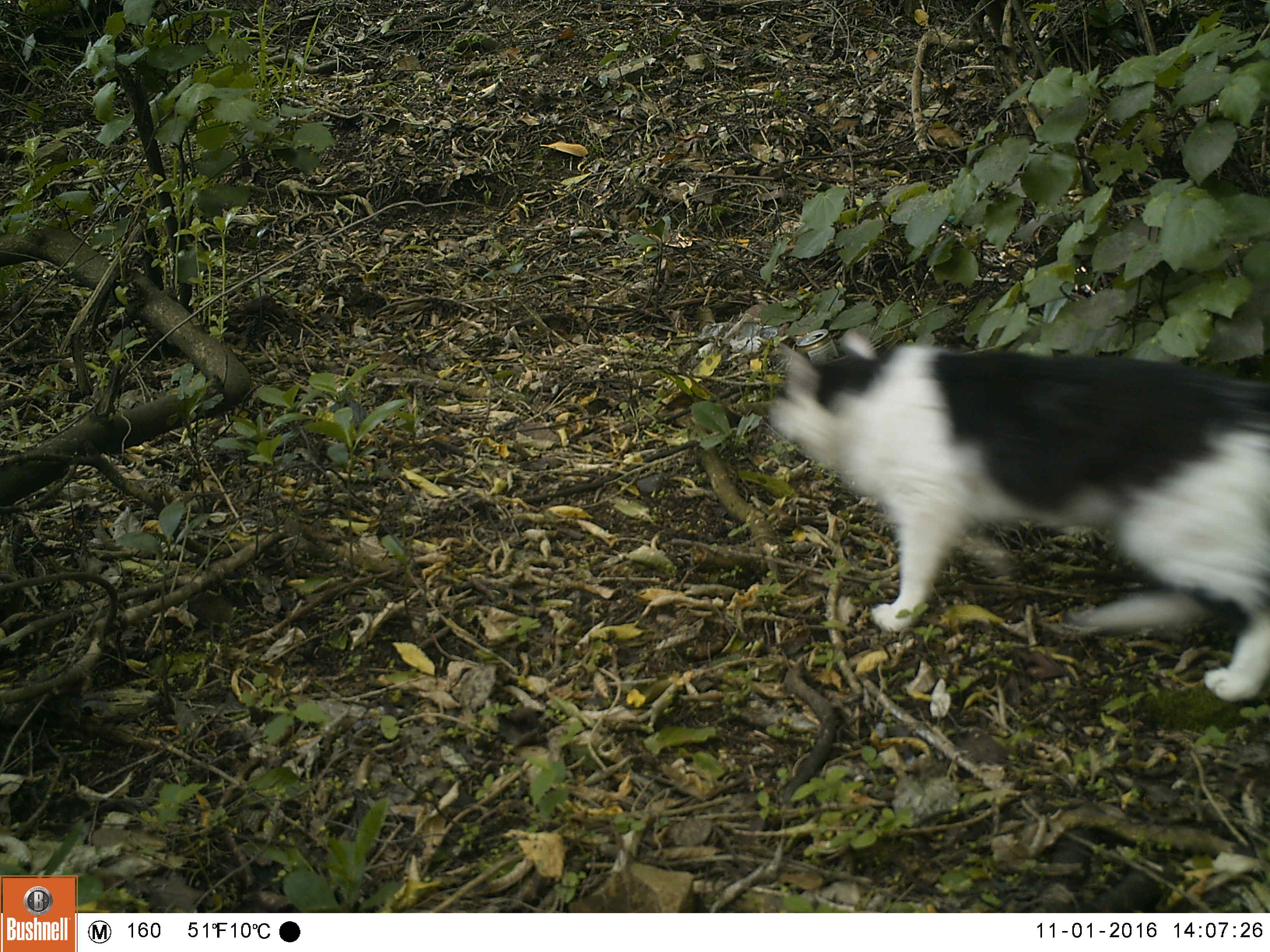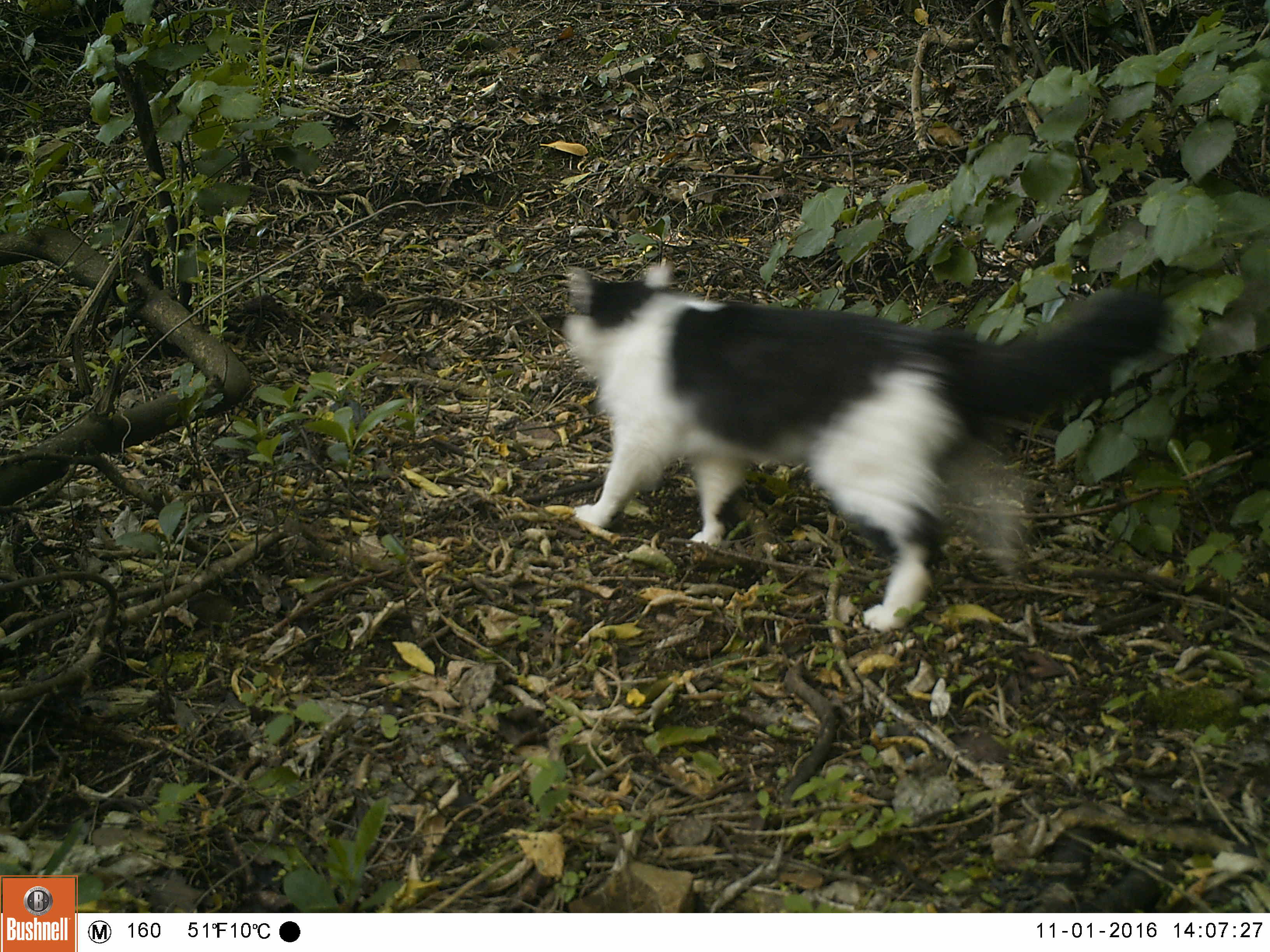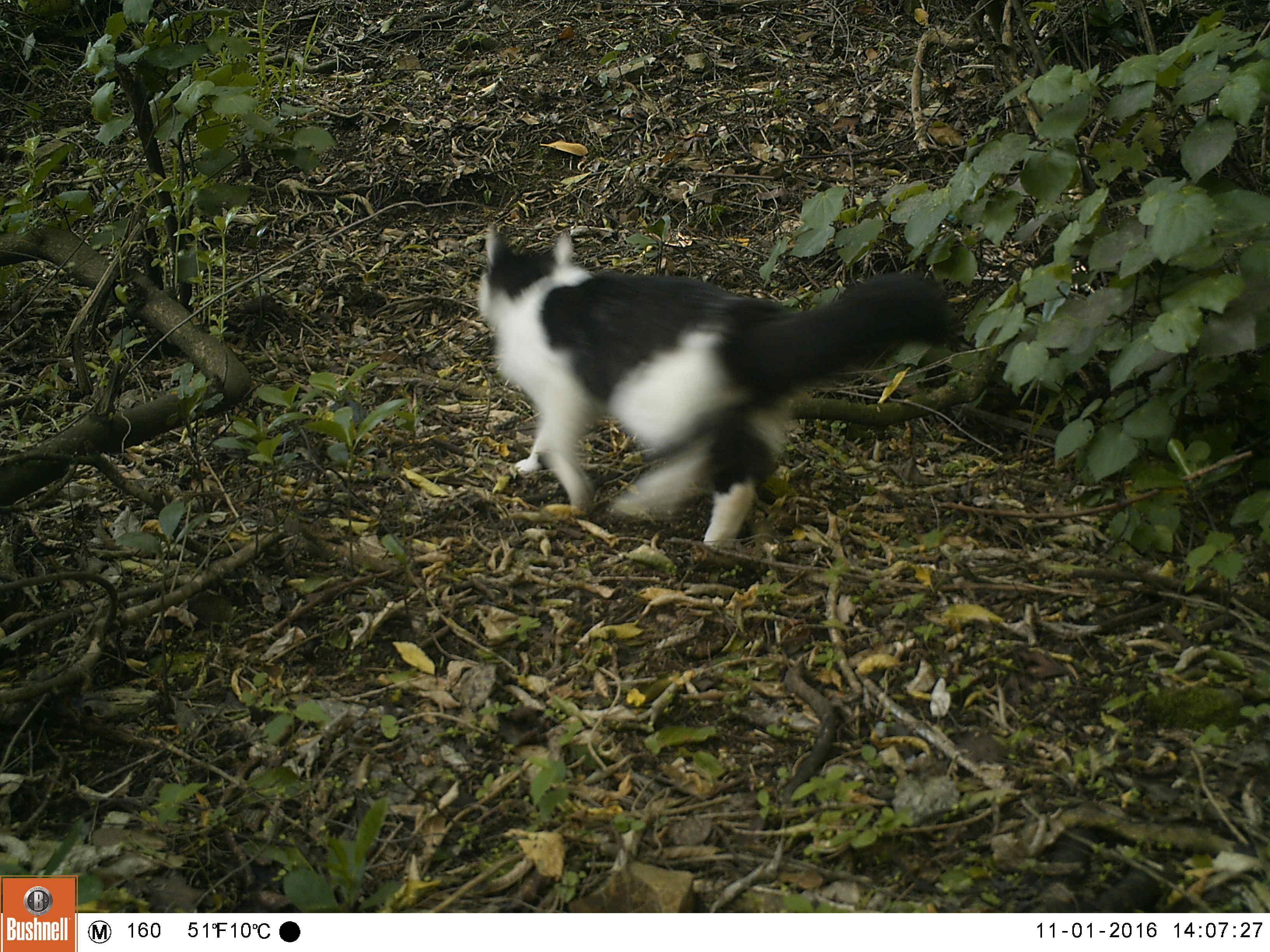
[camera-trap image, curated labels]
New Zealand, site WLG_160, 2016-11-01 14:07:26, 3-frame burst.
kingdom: Animalia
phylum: Chordata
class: Mammalia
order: Carnivora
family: Felidae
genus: Felis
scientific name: Felis catus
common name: domestic cat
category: cat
Cat (domestic cat) (Felis catus).